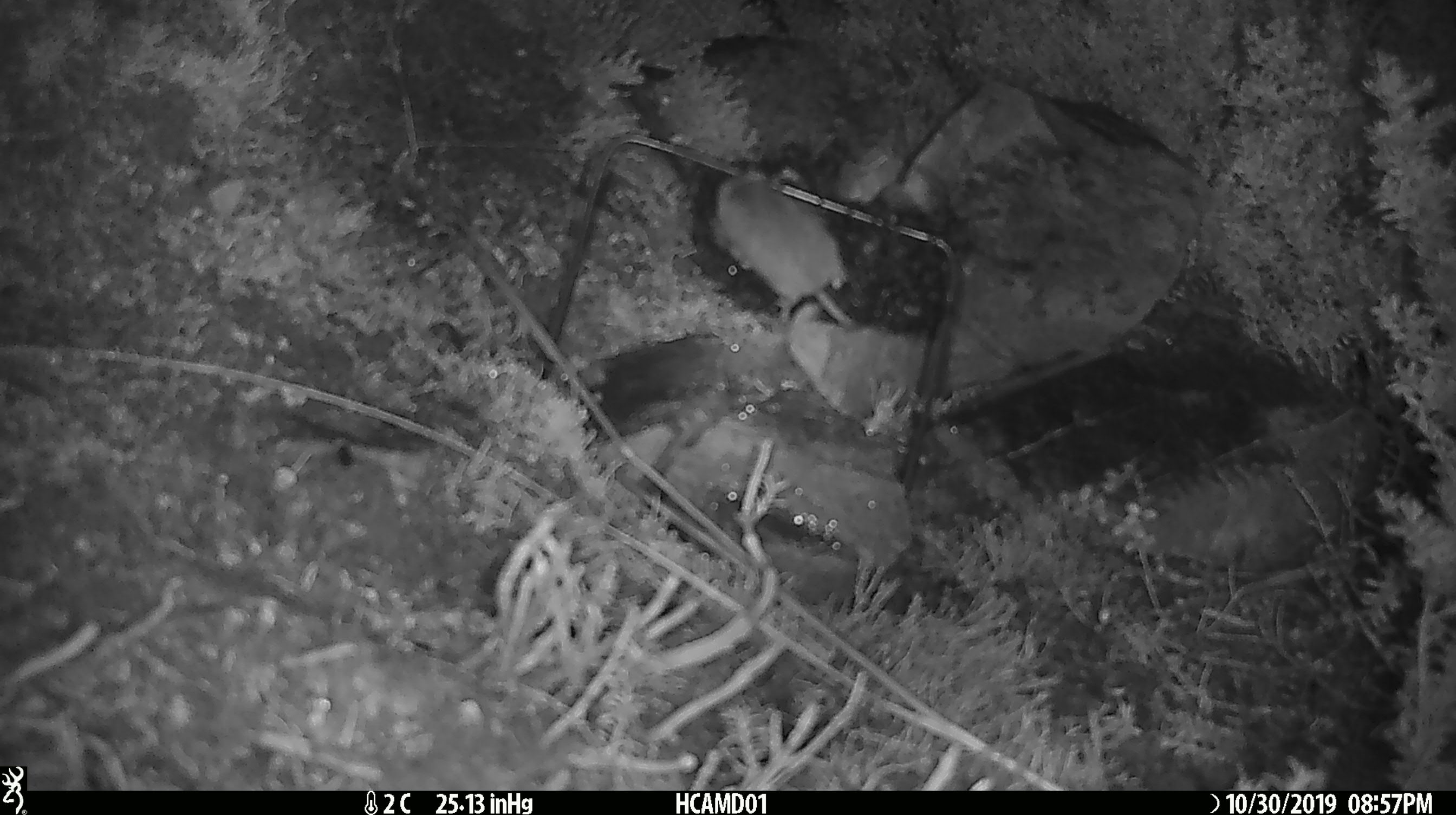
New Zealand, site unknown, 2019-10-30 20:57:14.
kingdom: Animalia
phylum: Chordata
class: Mammalia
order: Rodentia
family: Muridae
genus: Mus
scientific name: Mus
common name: mouse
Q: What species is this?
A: Mouse (Mus).